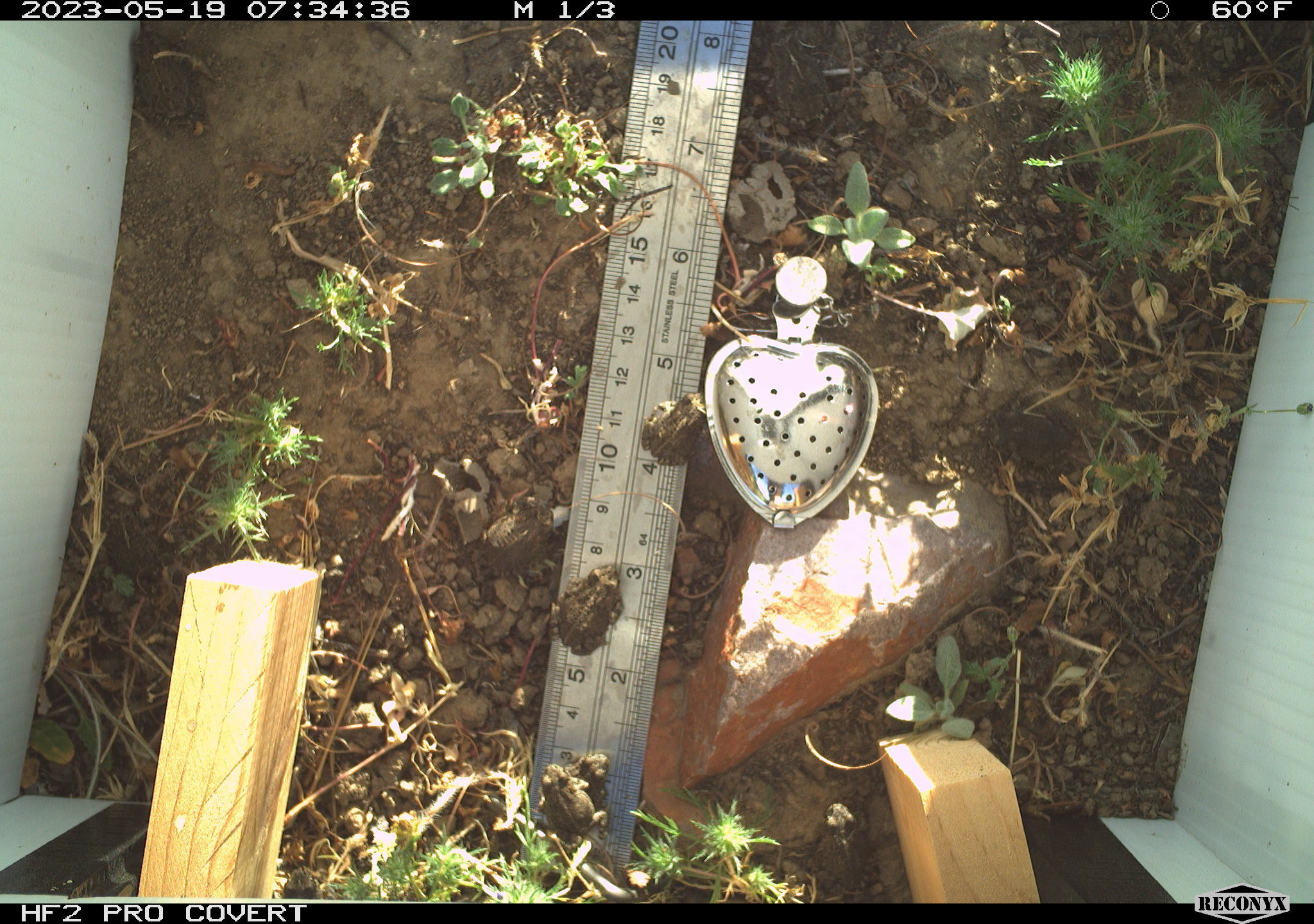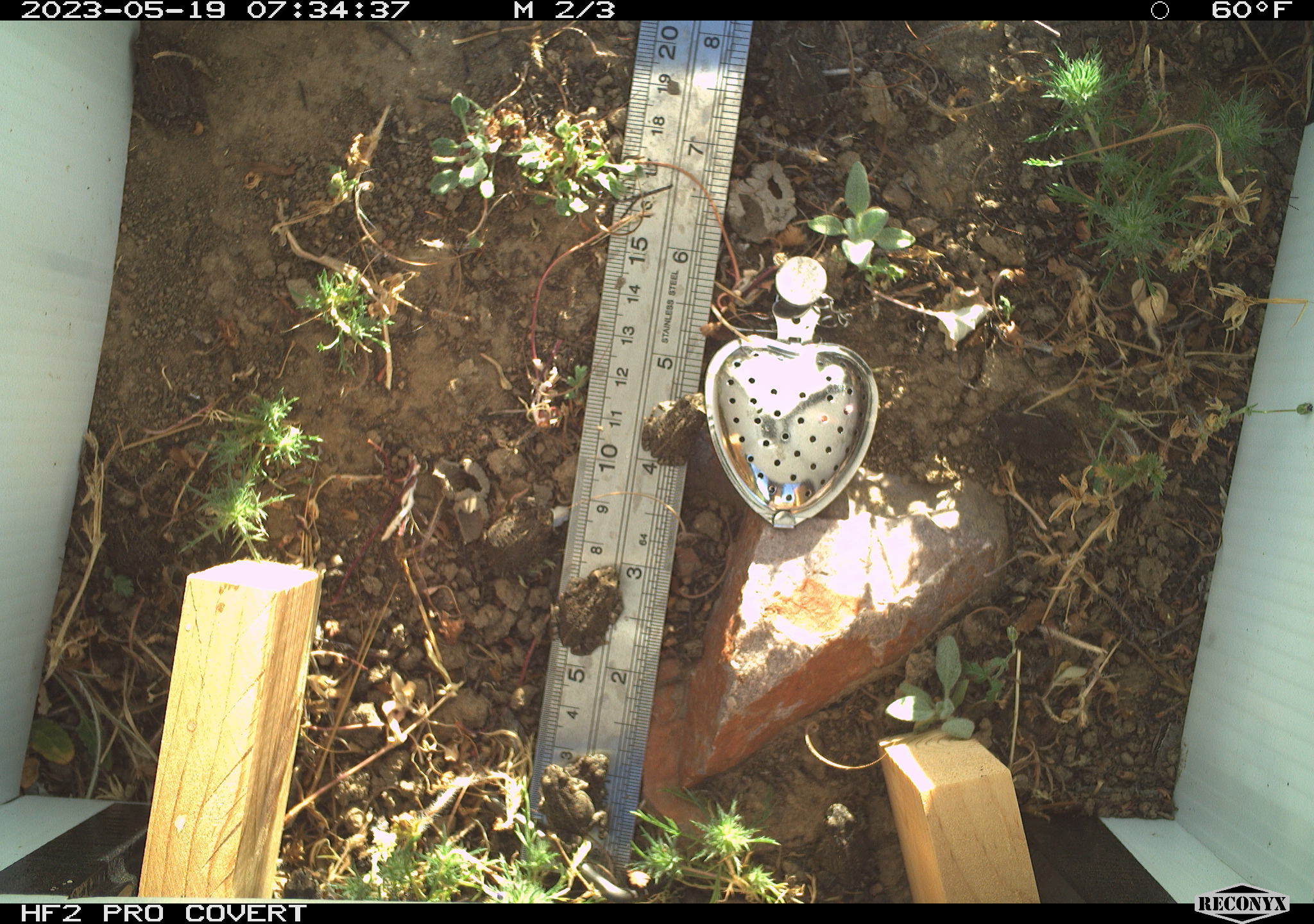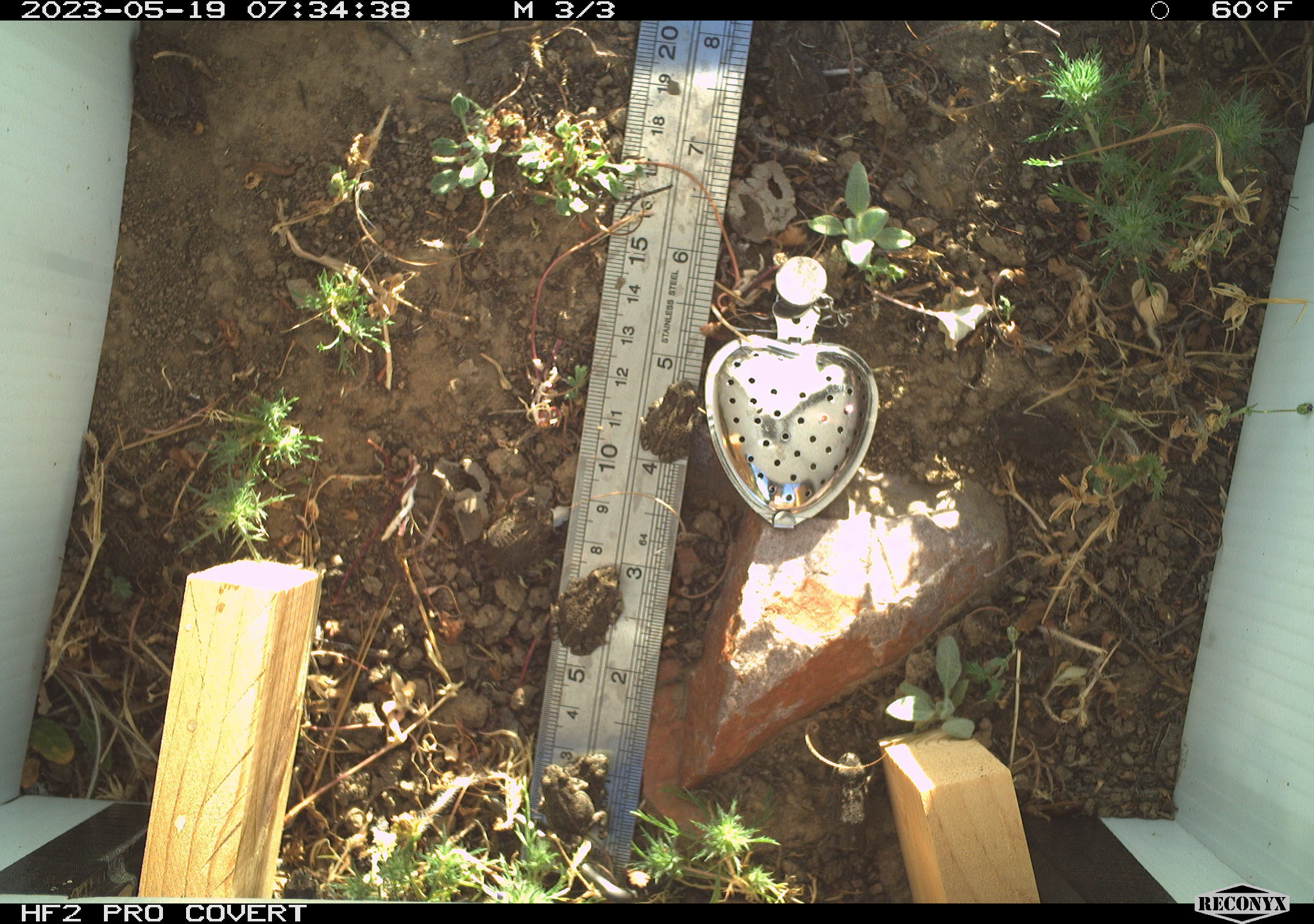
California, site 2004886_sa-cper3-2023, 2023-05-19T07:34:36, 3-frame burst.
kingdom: Animalia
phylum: Chordata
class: Amphibia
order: Anura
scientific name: Anura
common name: frogs